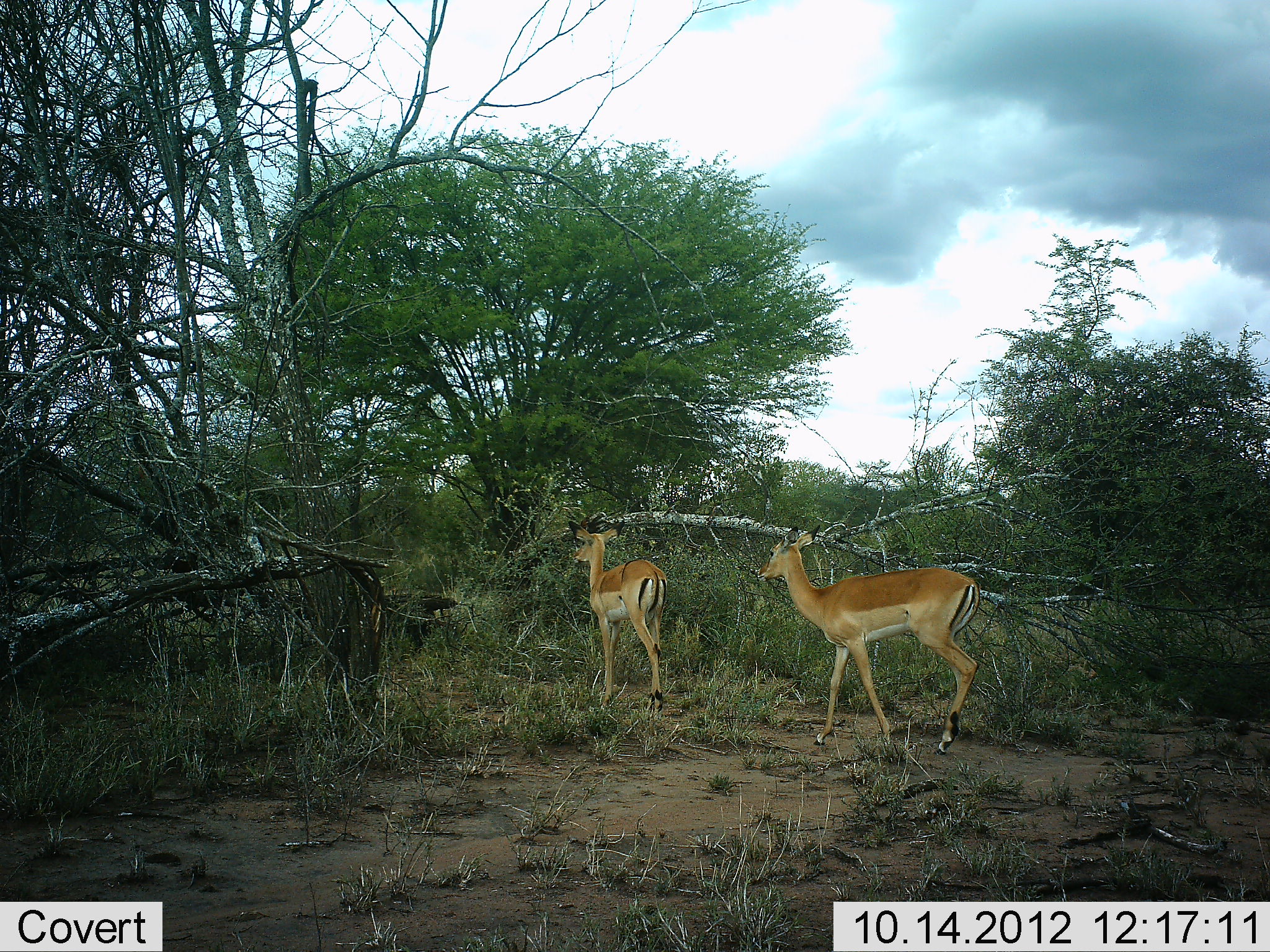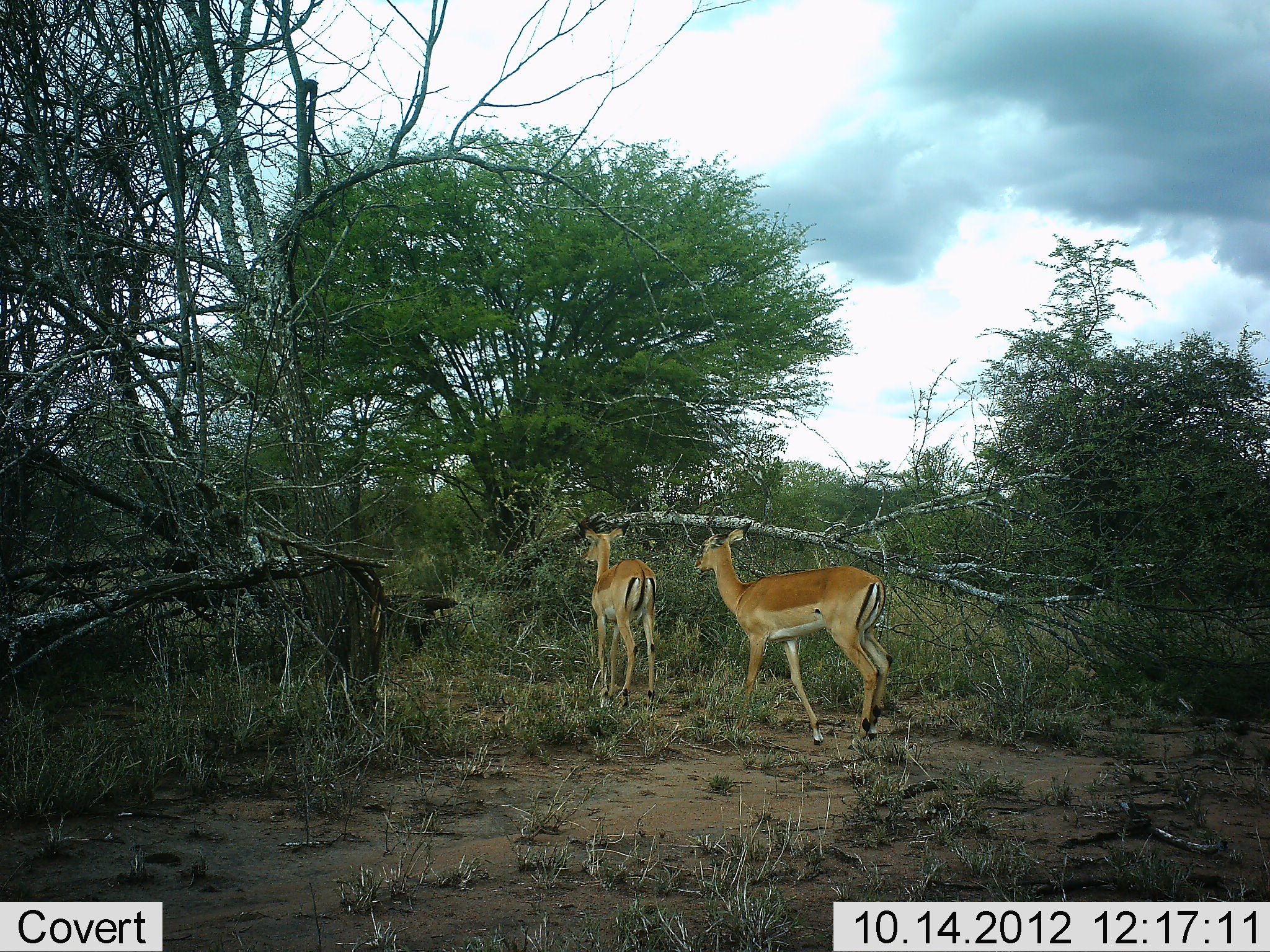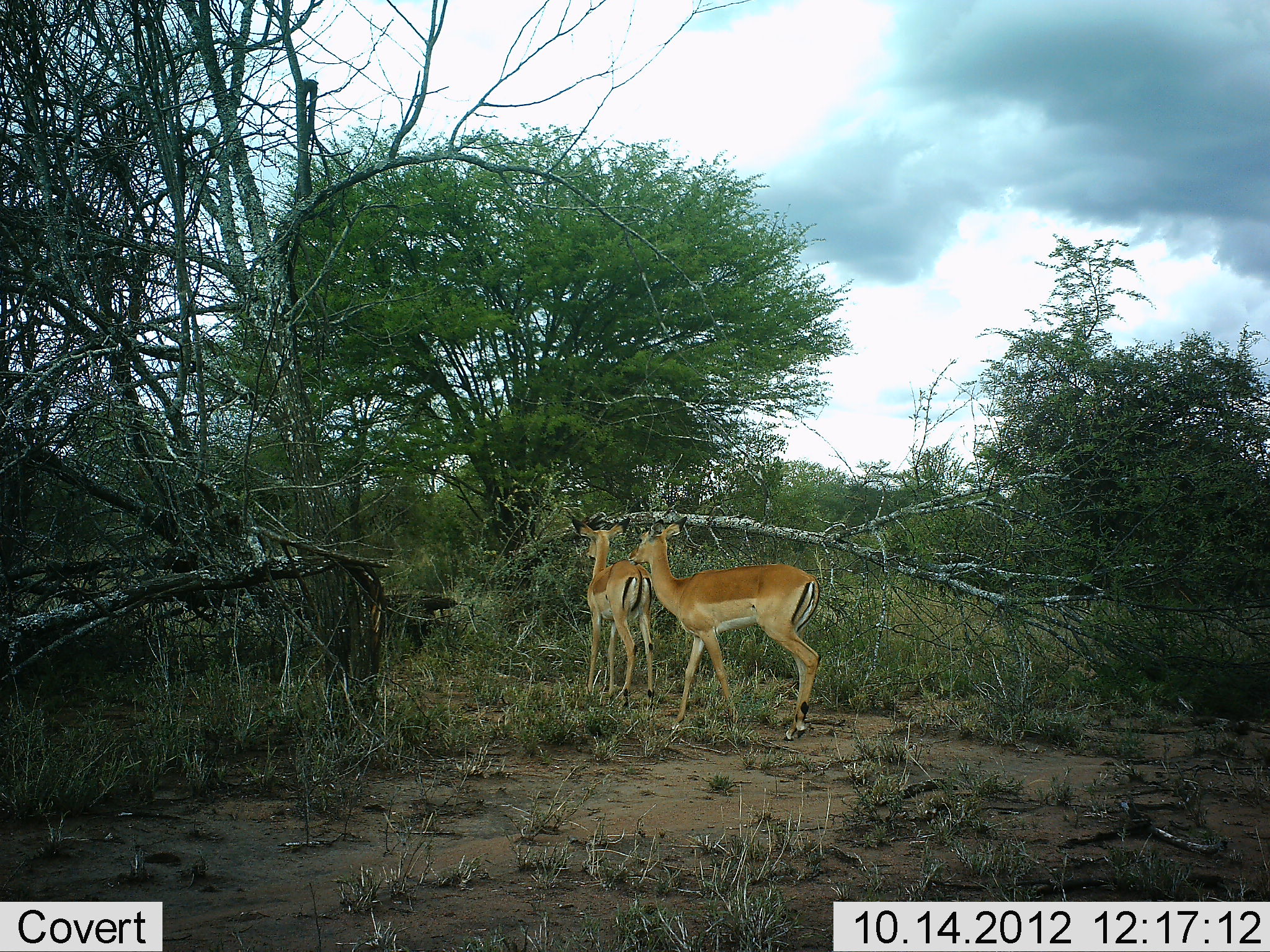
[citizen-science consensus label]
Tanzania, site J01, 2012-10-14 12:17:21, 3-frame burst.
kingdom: Animalia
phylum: Chordata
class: Mammalia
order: Artiodactyla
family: Bovidae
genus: Nanger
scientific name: Nanger granti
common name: grant's gazelle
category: gazellegrants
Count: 2.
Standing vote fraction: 10%.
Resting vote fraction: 0%.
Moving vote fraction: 100%.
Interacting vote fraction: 0%.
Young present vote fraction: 0%.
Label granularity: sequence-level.